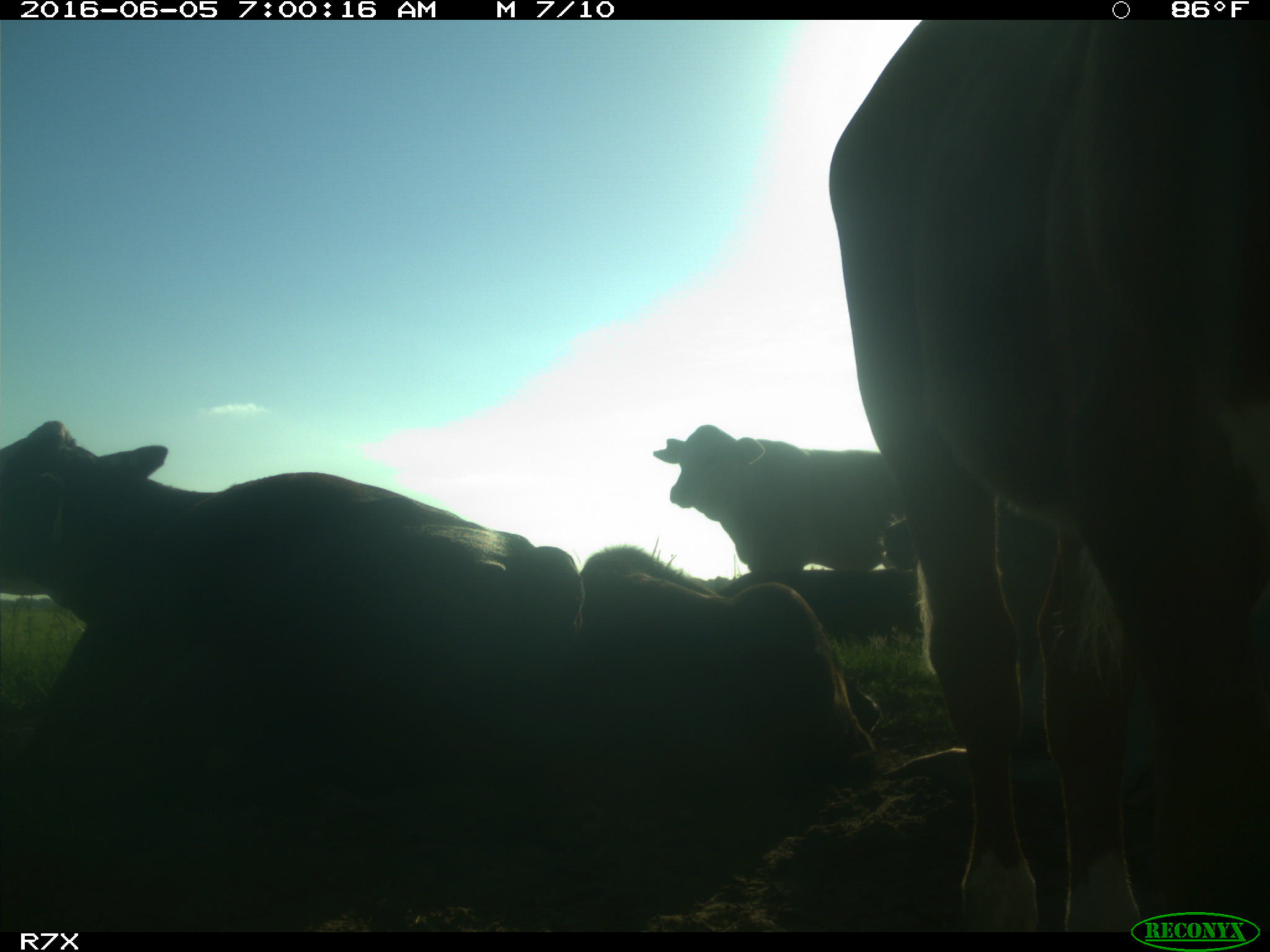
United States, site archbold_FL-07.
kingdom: Animalia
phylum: Chordata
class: Mammalia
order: Artiodactyla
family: Bovidae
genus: Bos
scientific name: Bos taurus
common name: domestic cow